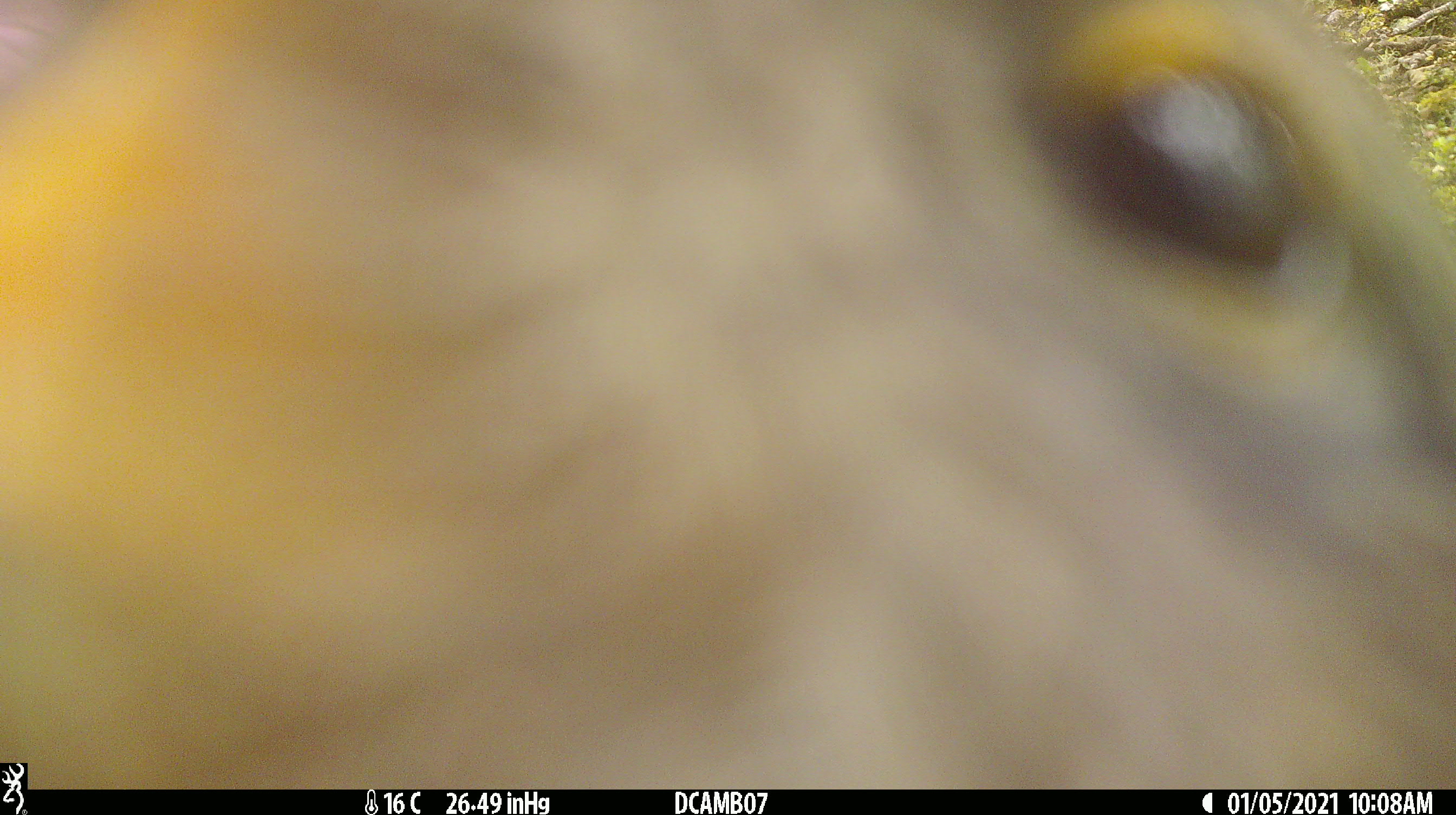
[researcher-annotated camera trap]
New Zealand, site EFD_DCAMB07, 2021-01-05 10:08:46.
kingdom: Animalia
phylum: Chordata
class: Aves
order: Psittaciformes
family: Strigopidae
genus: Nestor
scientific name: Nestor notabilis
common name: kea